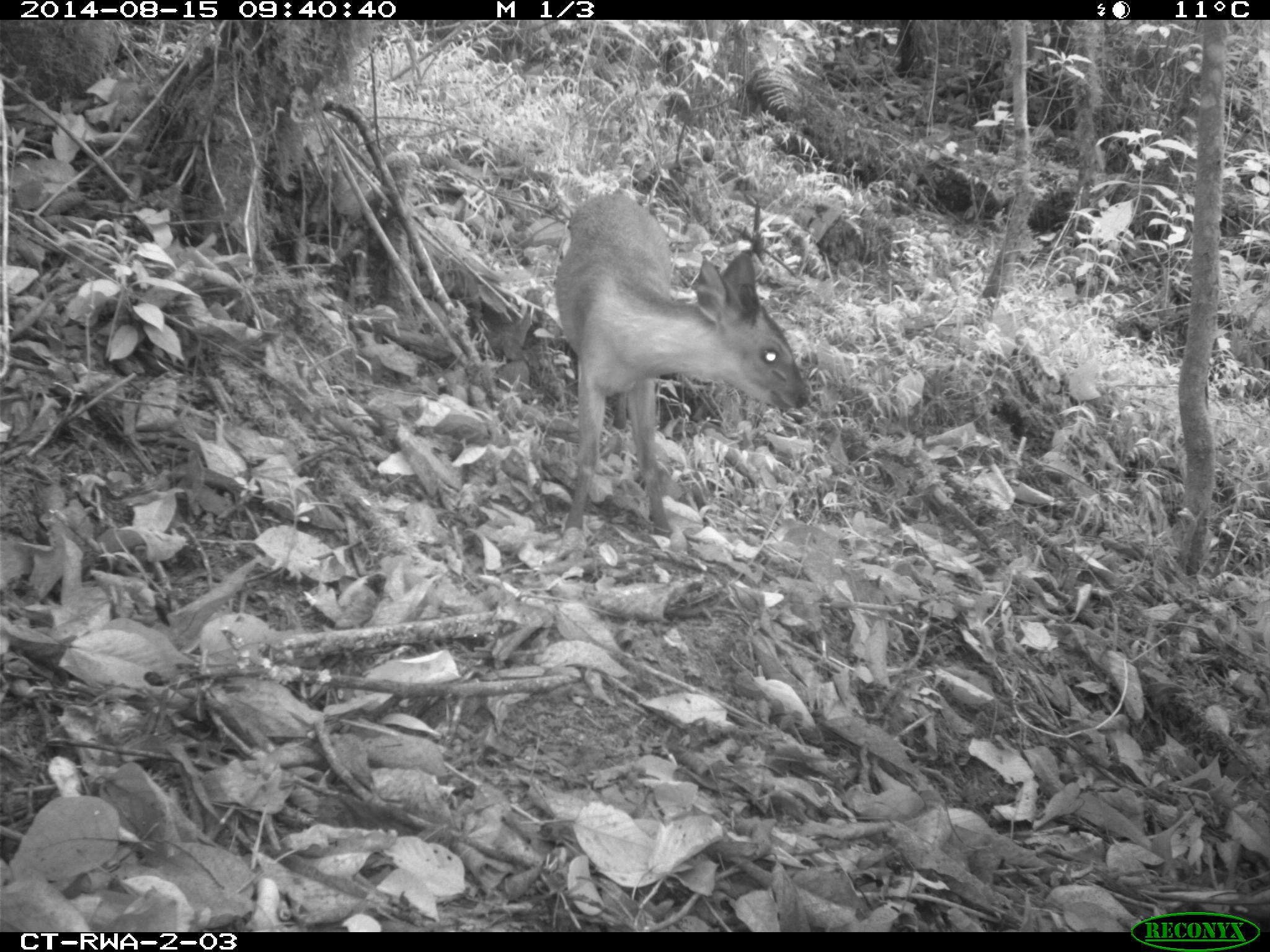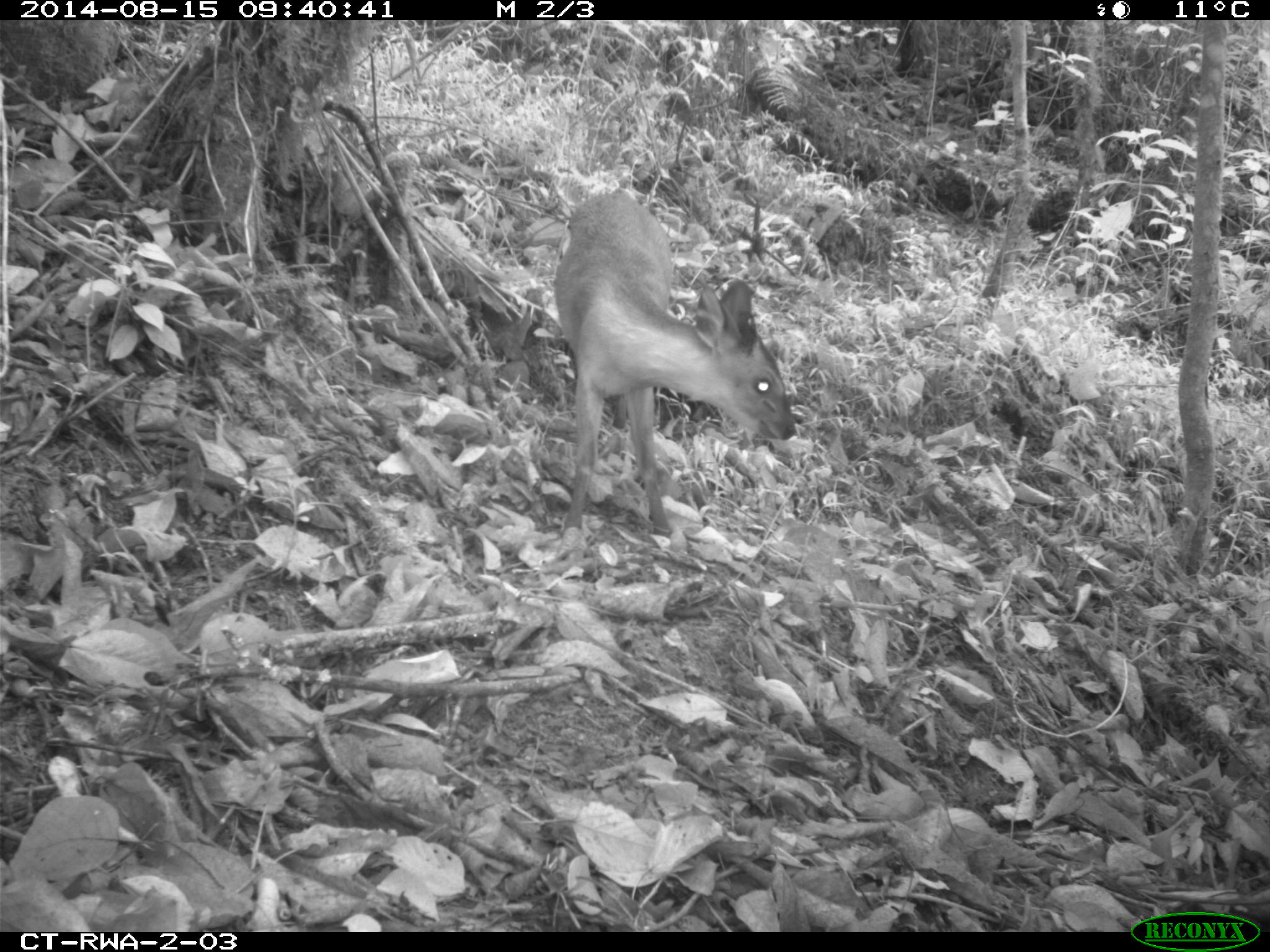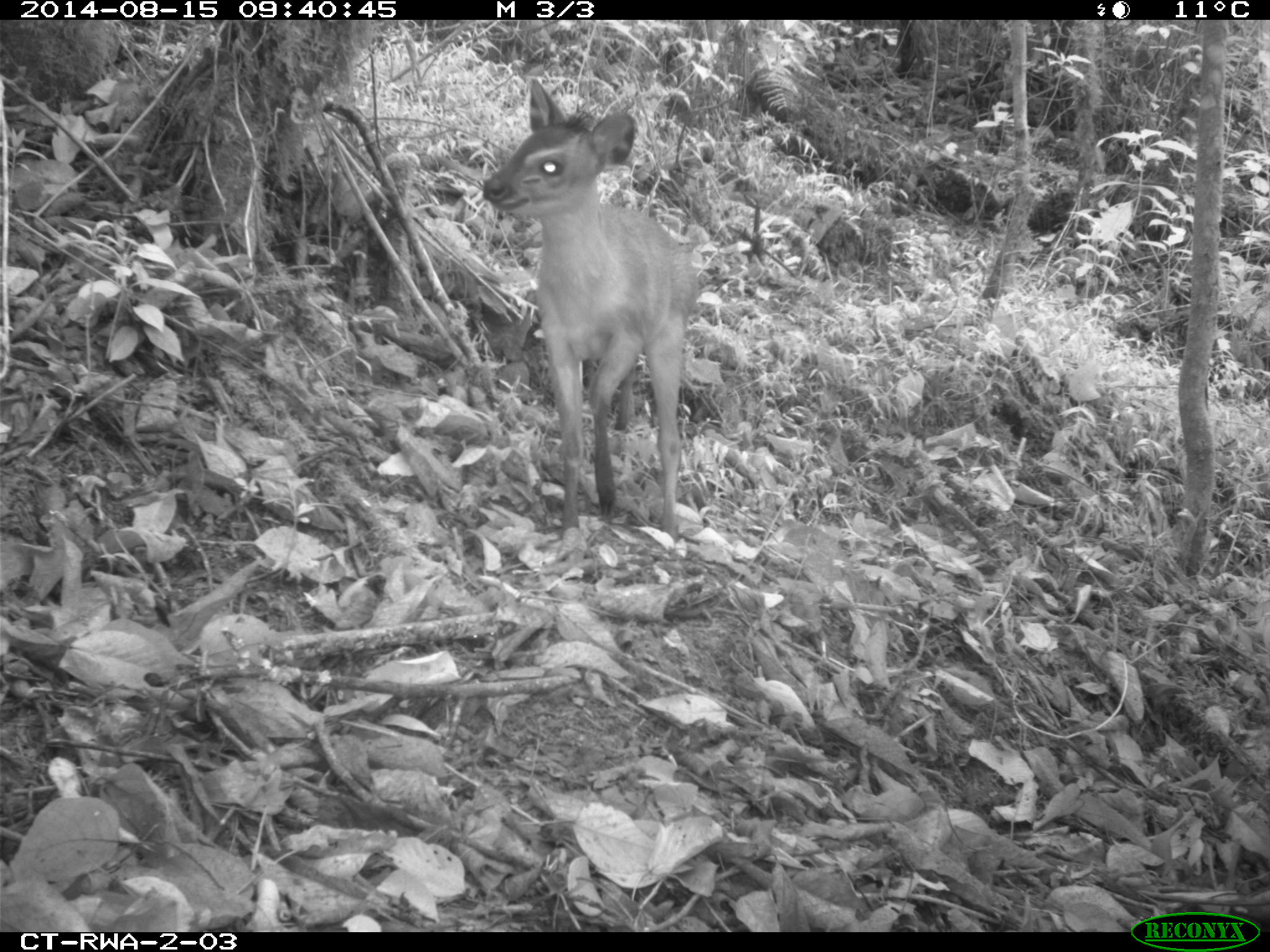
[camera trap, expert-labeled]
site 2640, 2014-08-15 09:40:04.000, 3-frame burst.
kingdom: Animalia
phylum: Chordata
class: Mammalia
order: Artiodactyla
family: Bovidae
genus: Cephalophus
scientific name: Cephalophus nigrifrons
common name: black-fronted duiker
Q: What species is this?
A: Cephalophus nigrifrons (black-fronted duiker).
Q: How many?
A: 2.